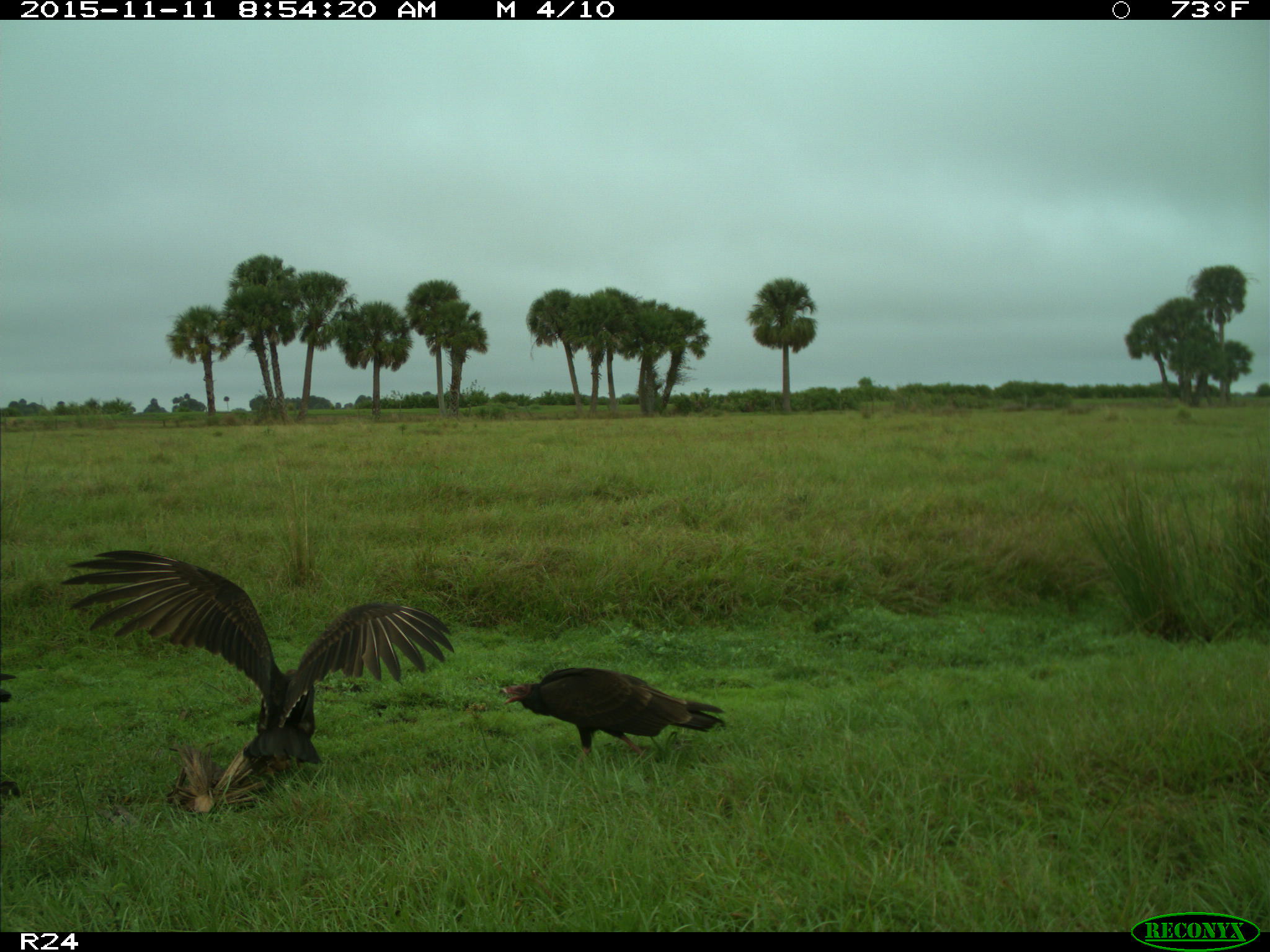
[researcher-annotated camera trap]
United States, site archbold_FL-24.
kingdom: Animalia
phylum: Chordata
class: Aves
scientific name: Aves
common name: birds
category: unidentified bird